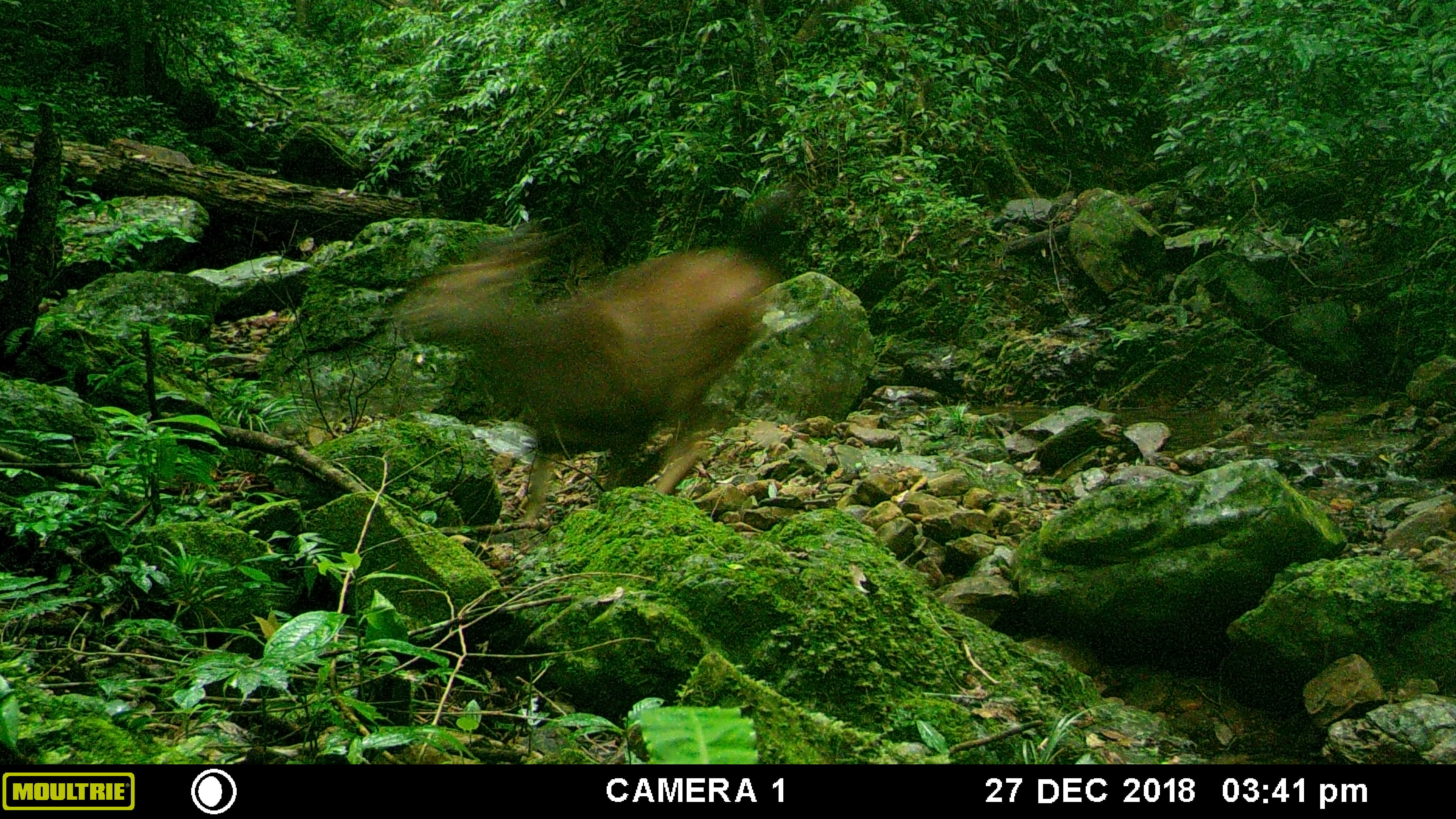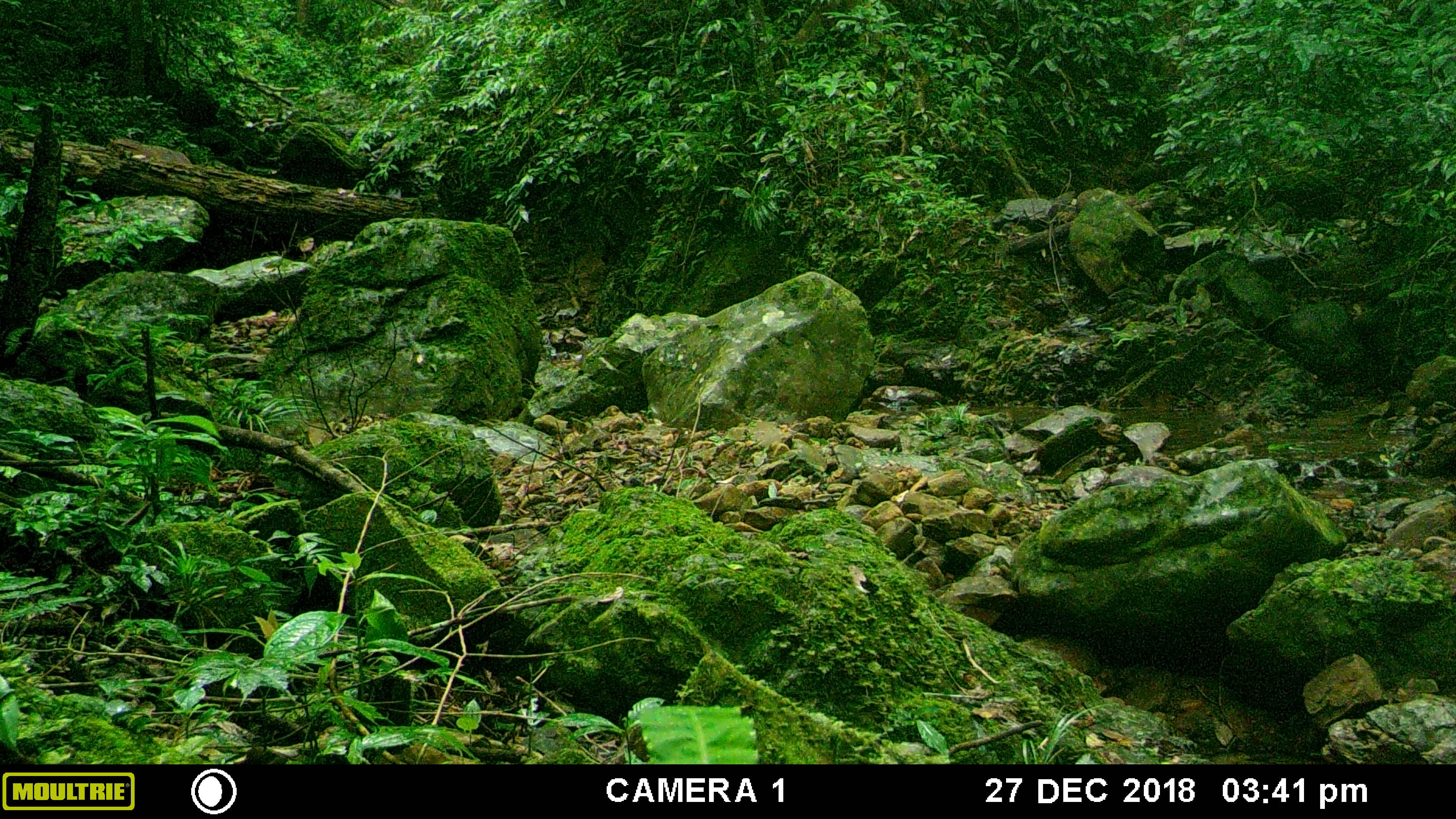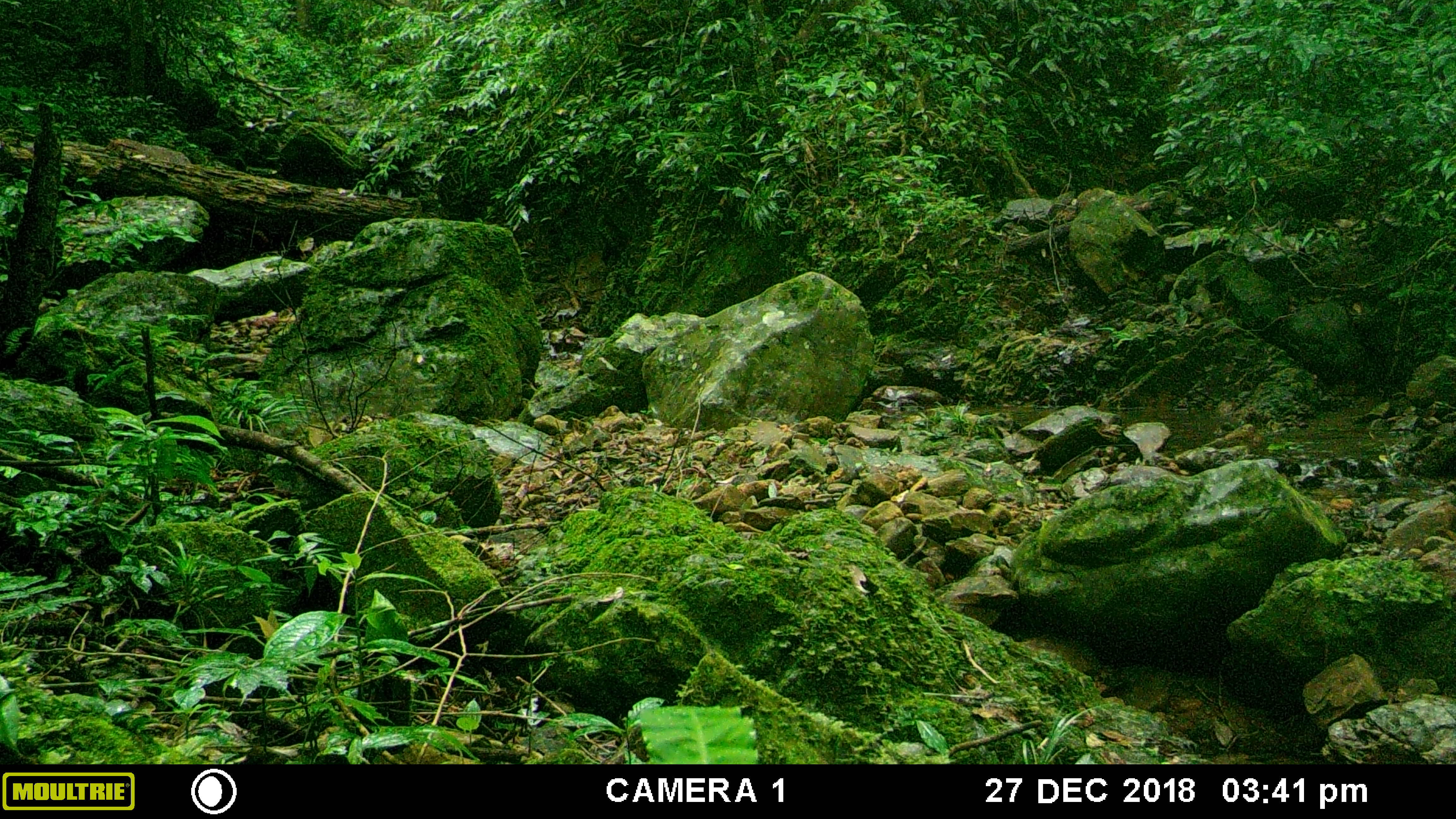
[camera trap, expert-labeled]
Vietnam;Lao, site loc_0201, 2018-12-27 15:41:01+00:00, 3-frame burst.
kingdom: Animalia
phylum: Chordata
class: Mammalia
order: Artiodactyla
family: Cervidae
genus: Muntiacus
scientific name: Muntiacus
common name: muntjacs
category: unidentified muntjac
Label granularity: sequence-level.